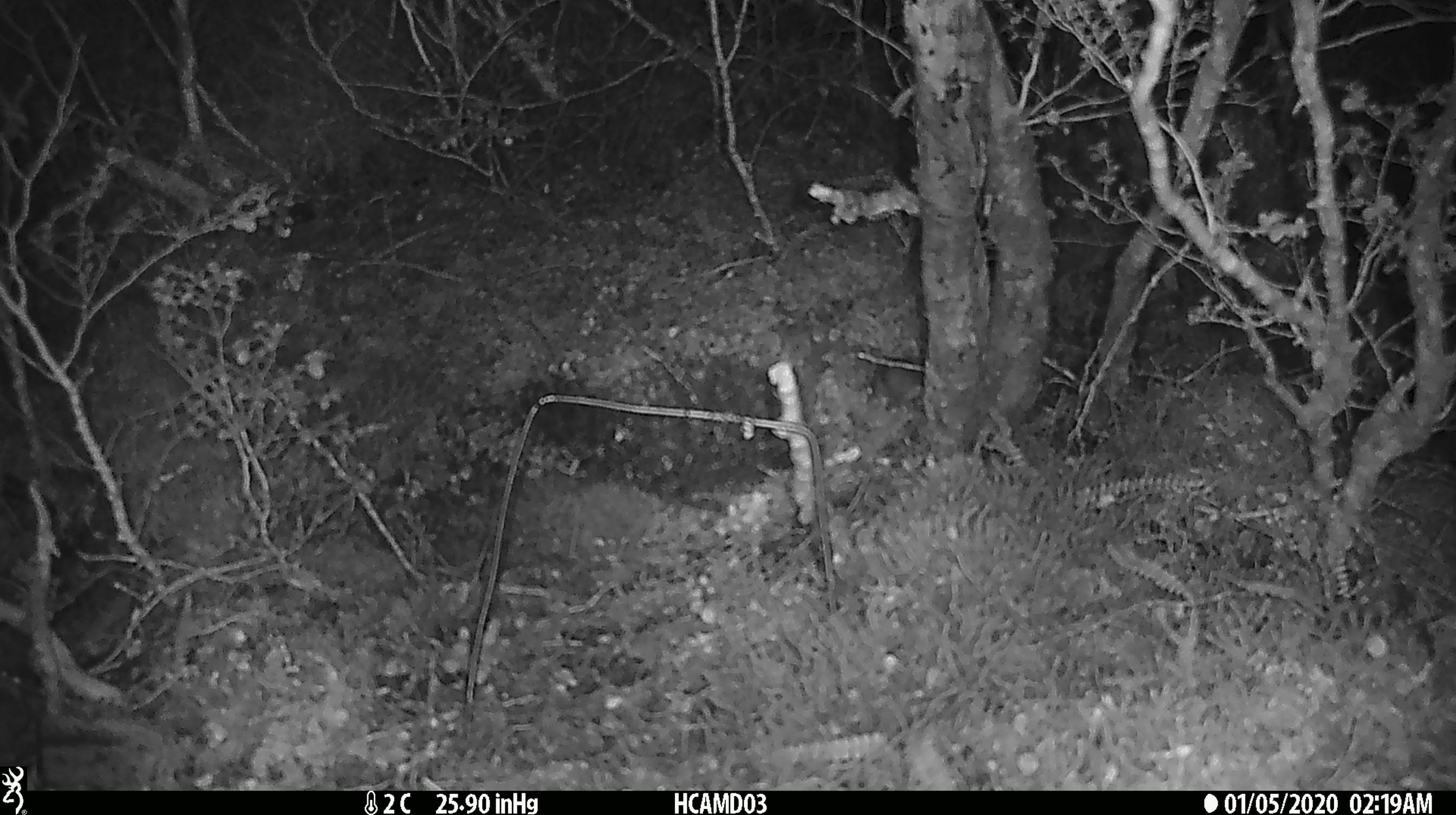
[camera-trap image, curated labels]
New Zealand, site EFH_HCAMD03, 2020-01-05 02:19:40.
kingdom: Animalia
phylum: Chordata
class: Mammalia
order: Rodentia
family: Muridae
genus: Mus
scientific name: Mus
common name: mouse